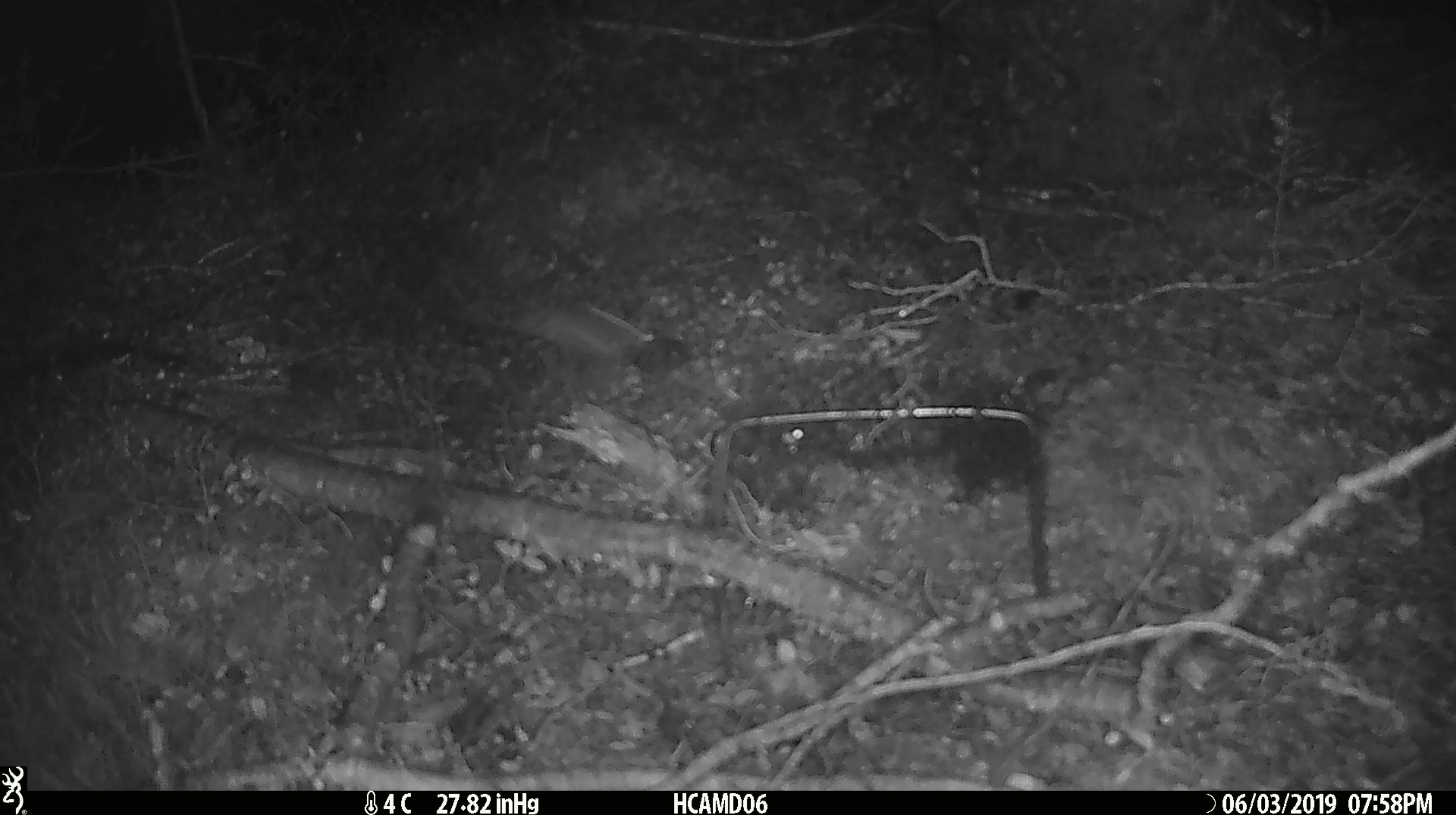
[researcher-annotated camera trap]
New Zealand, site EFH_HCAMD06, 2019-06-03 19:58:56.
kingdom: Animalia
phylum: Chordata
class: Mammalia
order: Rodentia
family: Muridae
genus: Mus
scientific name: Mus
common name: mouse